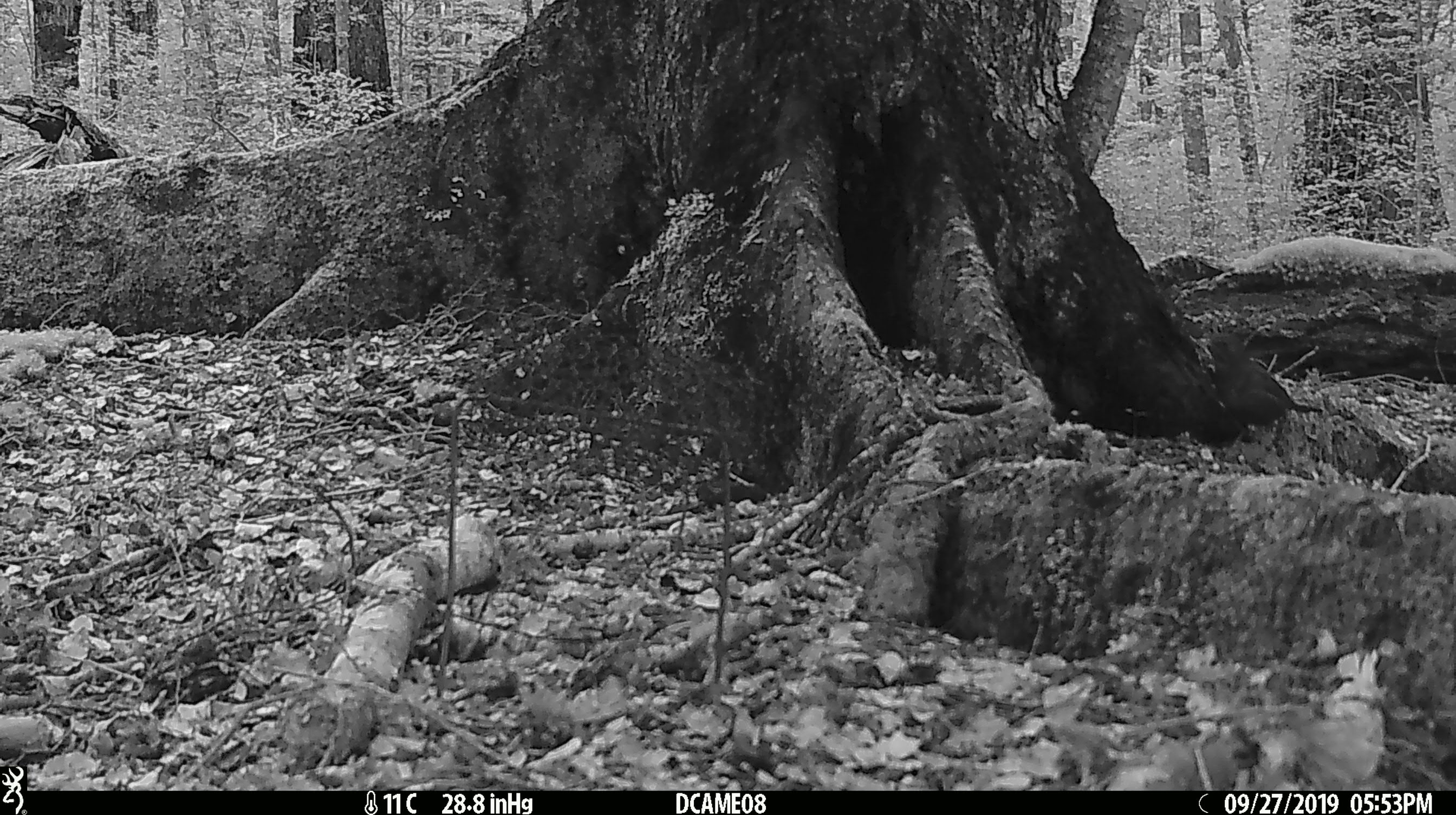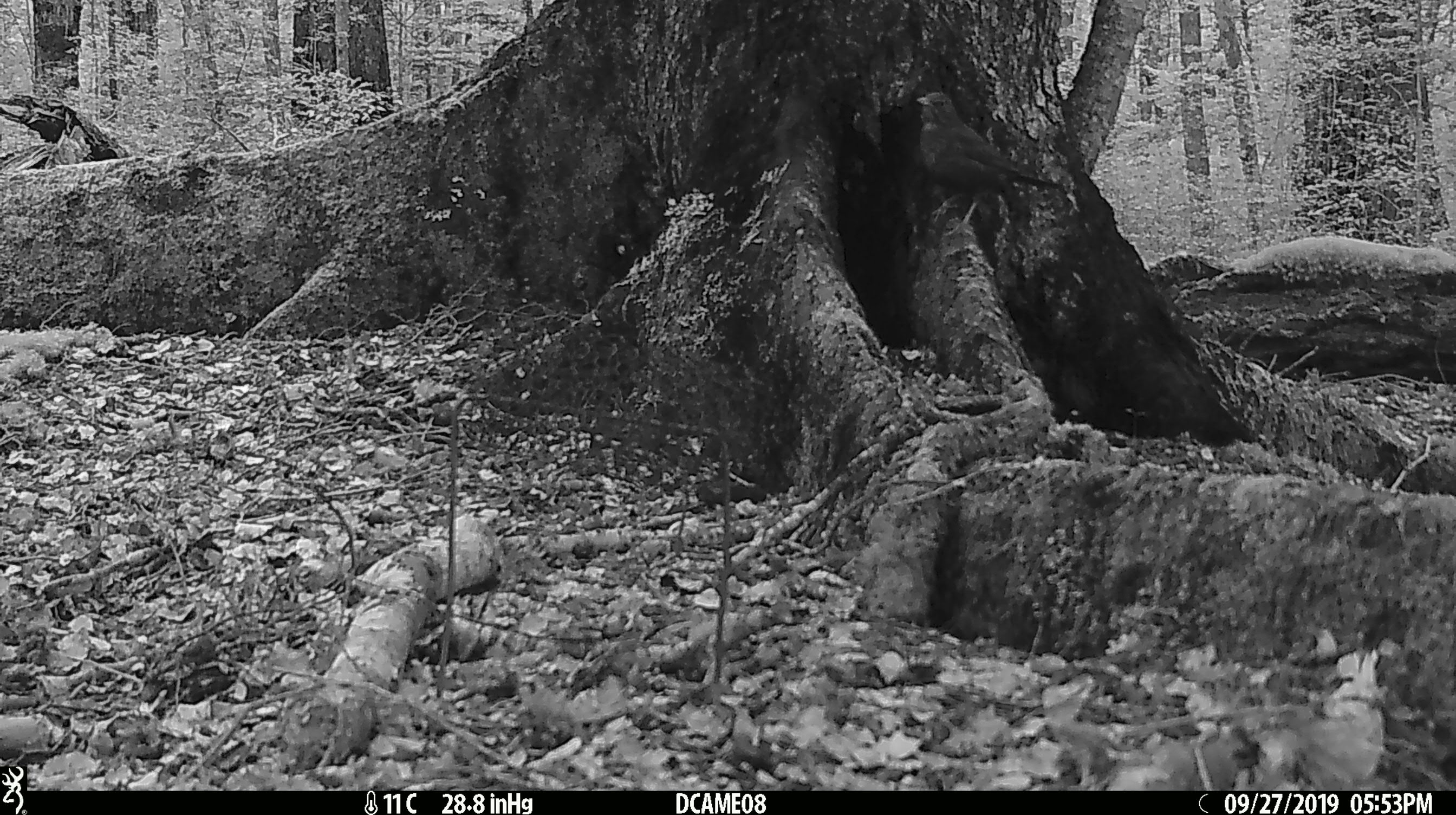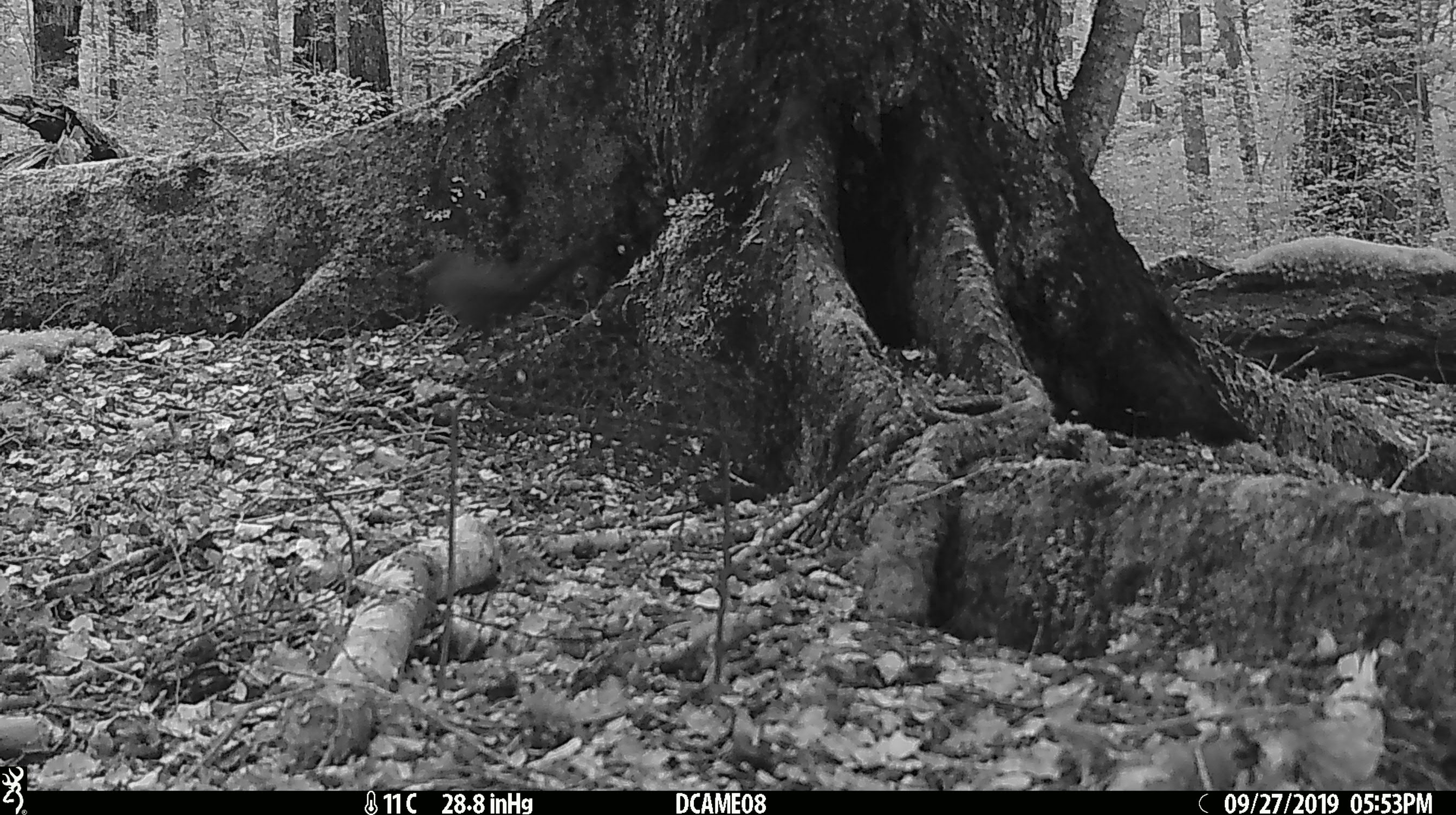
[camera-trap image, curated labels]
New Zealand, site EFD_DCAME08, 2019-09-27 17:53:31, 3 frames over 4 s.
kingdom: Animalia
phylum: Chordata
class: Aves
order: Passeriformes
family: Turdidae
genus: Turdus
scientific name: Turdus merula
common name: eurasian blackbird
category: blackbird